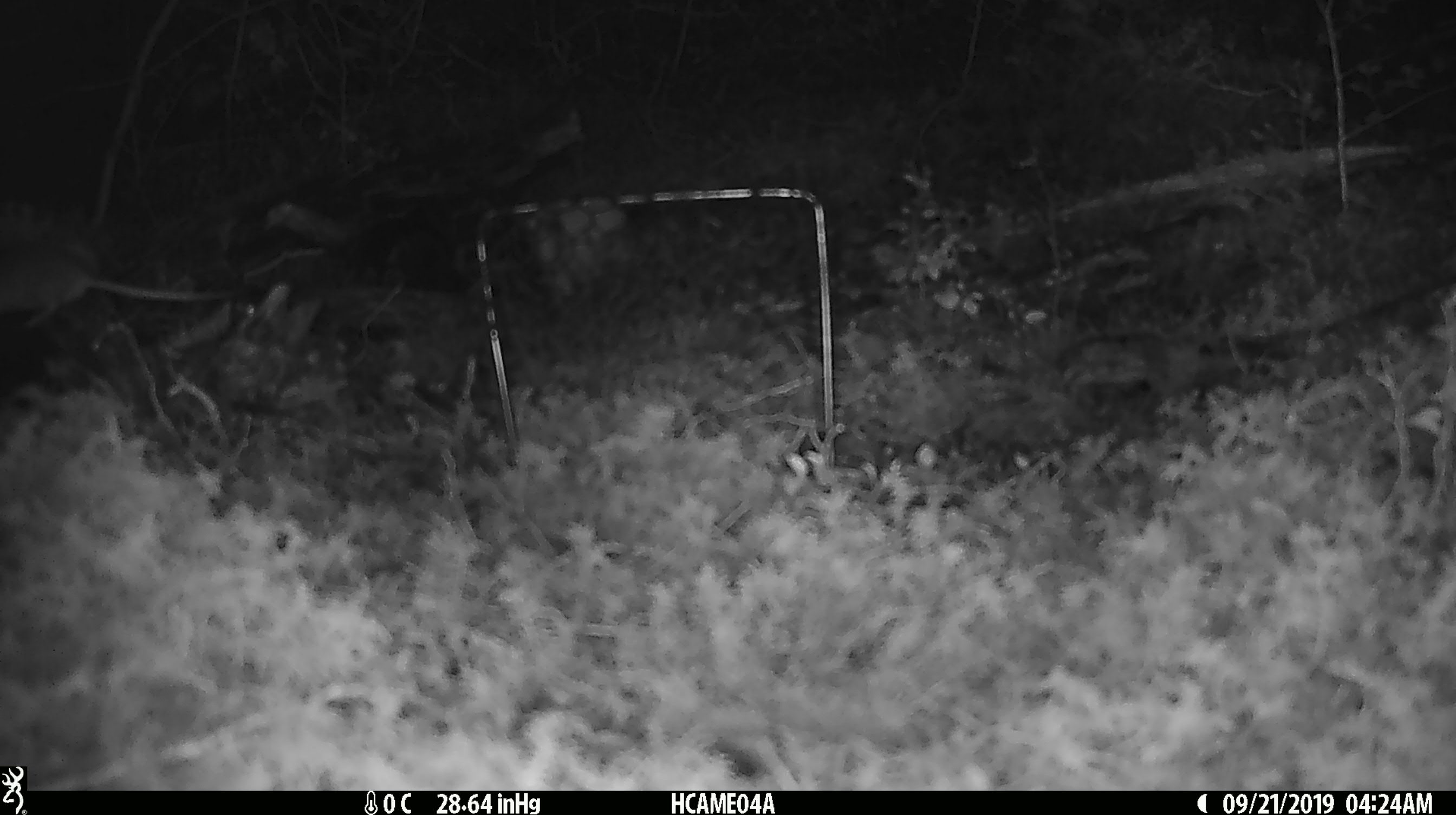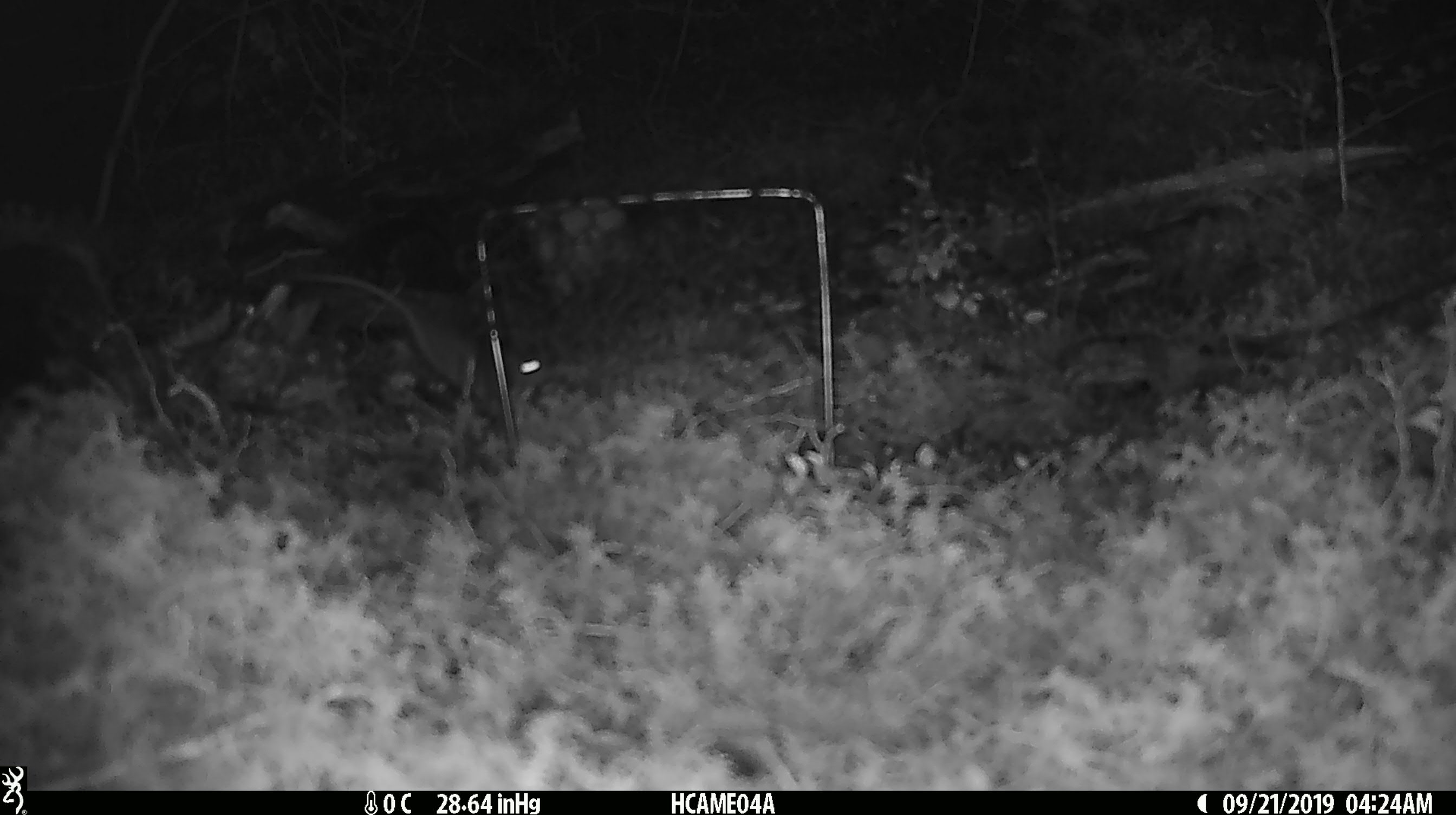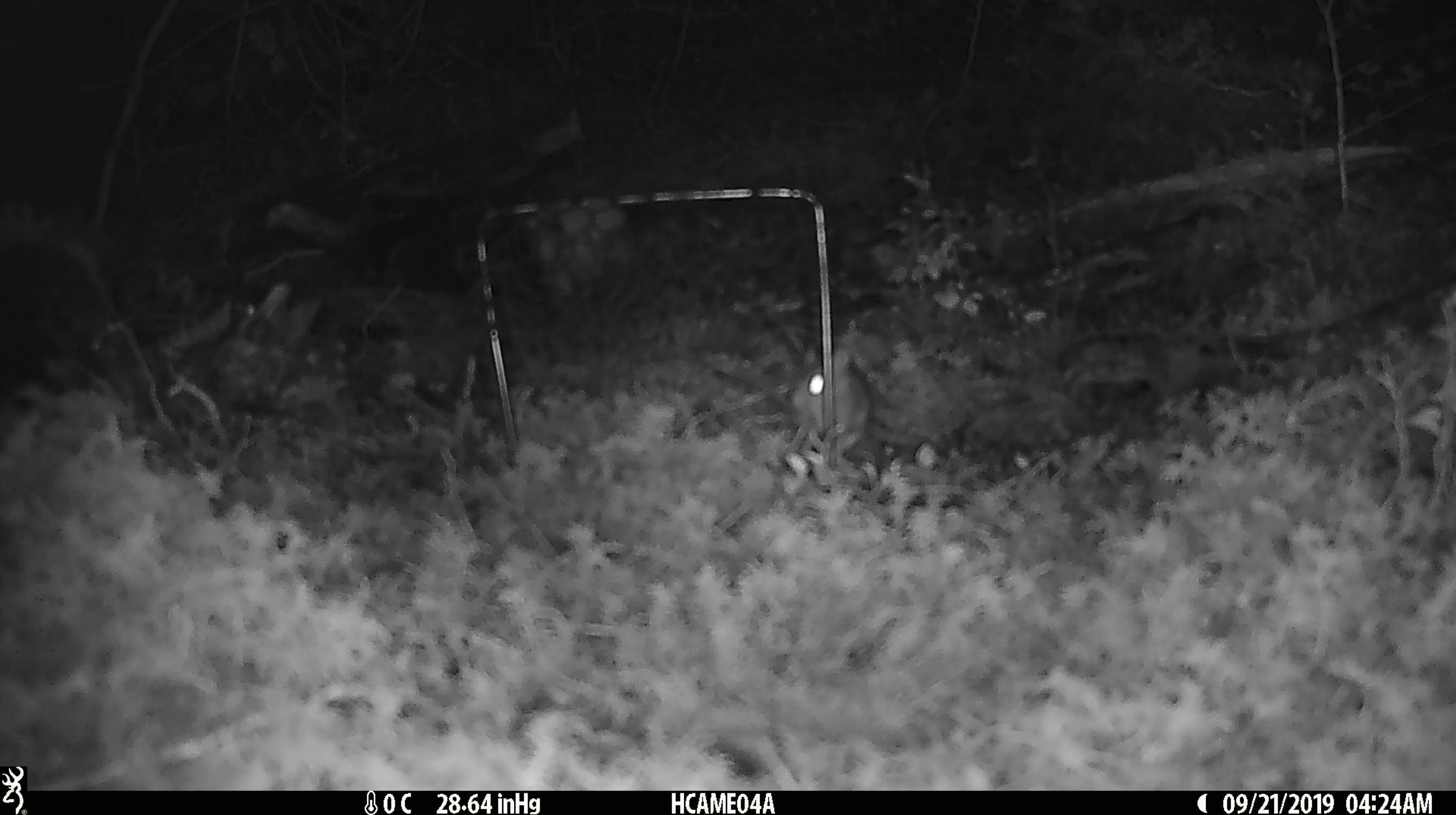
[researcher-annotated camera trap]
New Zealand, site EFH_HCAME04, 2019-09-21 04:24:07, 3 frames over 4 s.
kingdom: Animalia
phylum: Chordata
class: Mammalia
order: Rodentia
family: Muridae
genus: Mus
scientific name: Mus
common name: mouse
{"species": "mouse (Mus)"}